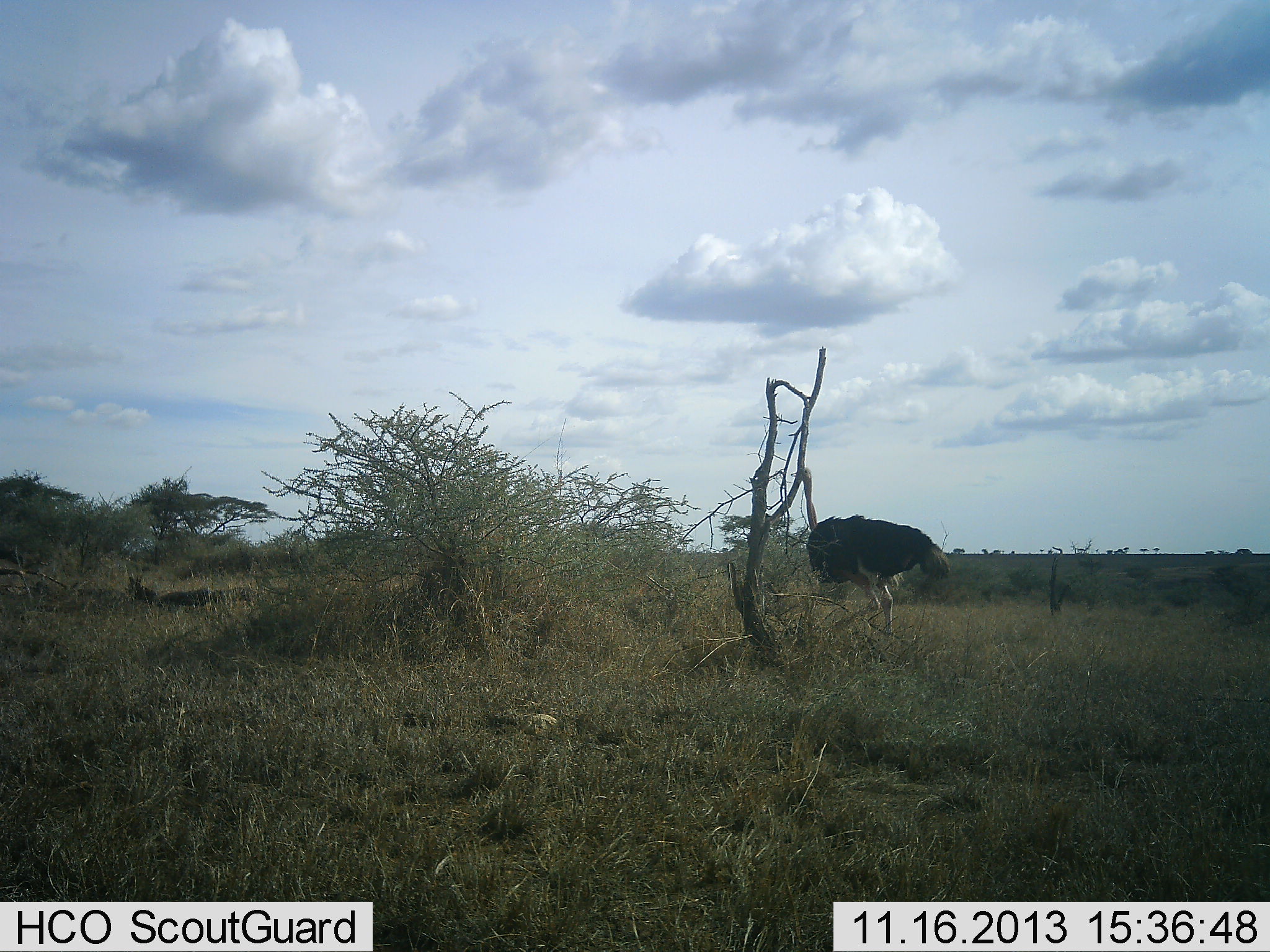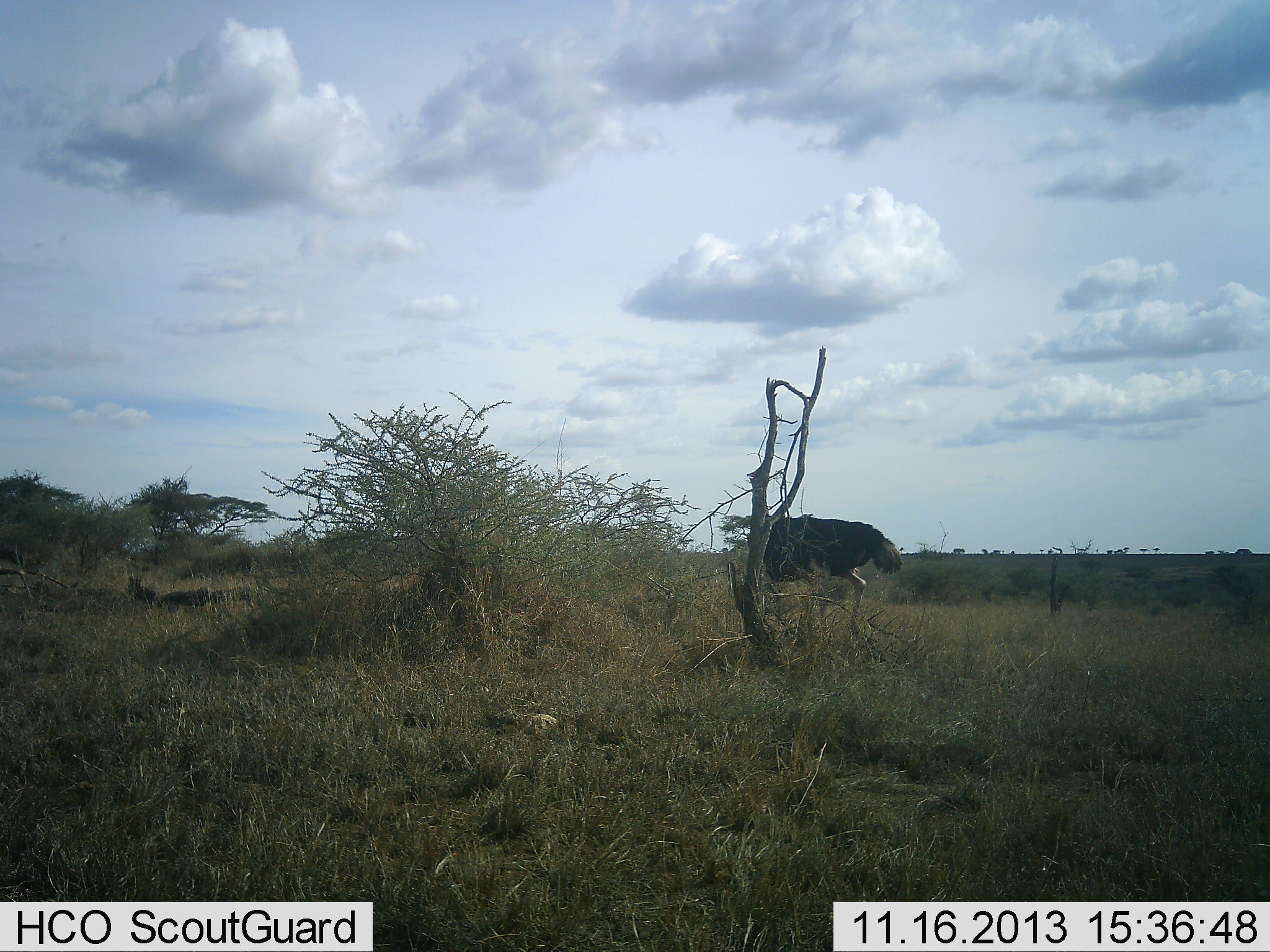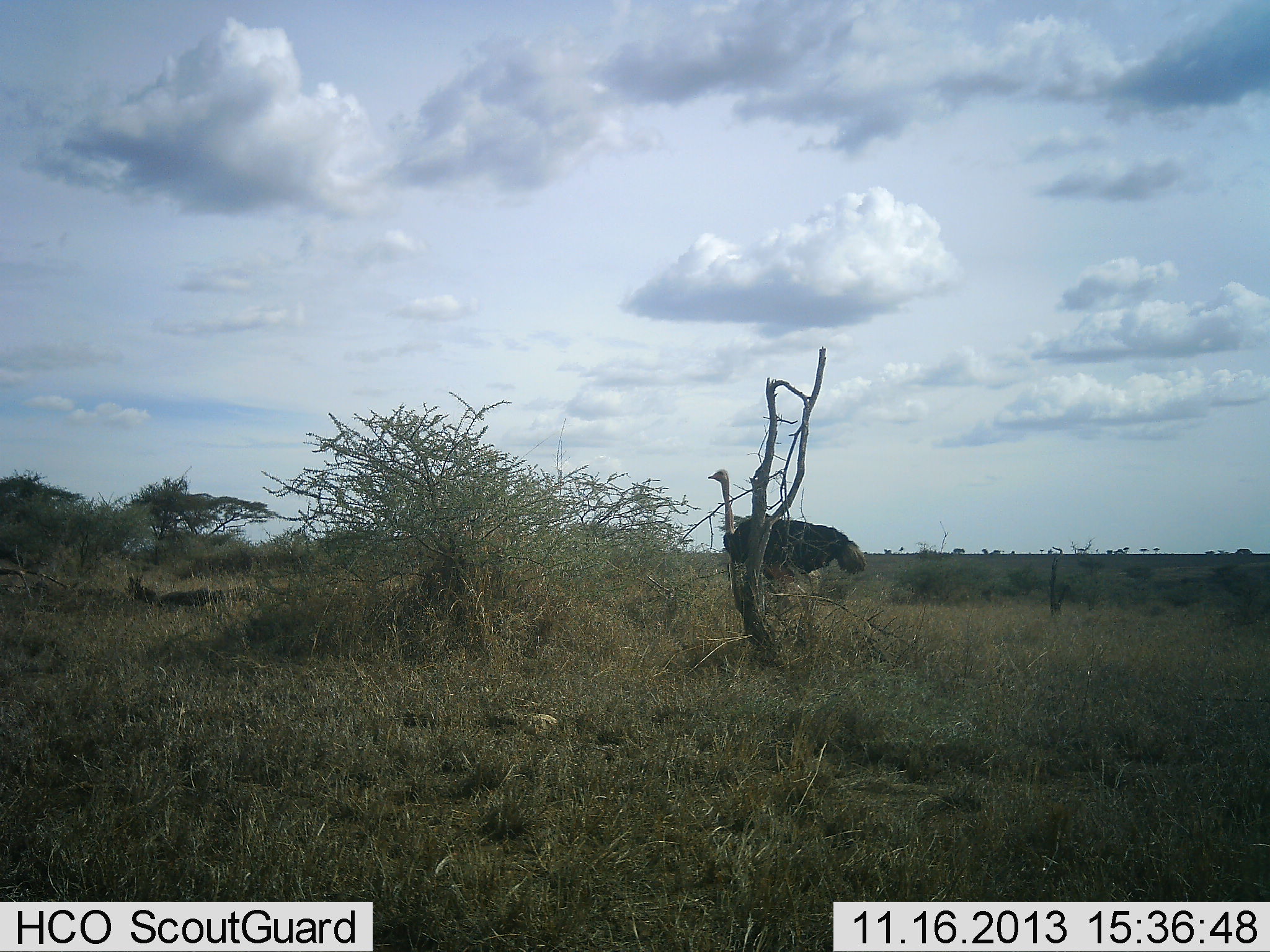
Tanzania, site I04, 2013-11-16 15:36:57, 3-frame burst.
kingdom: Animalia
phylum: Chordata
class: Aves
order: Struthioniformes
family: Struthionidae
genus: Struthio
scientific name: Struthio camelus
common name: ostrich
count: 1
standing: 0%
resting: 0%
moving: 100%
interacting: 0%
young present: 0%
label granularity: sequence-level